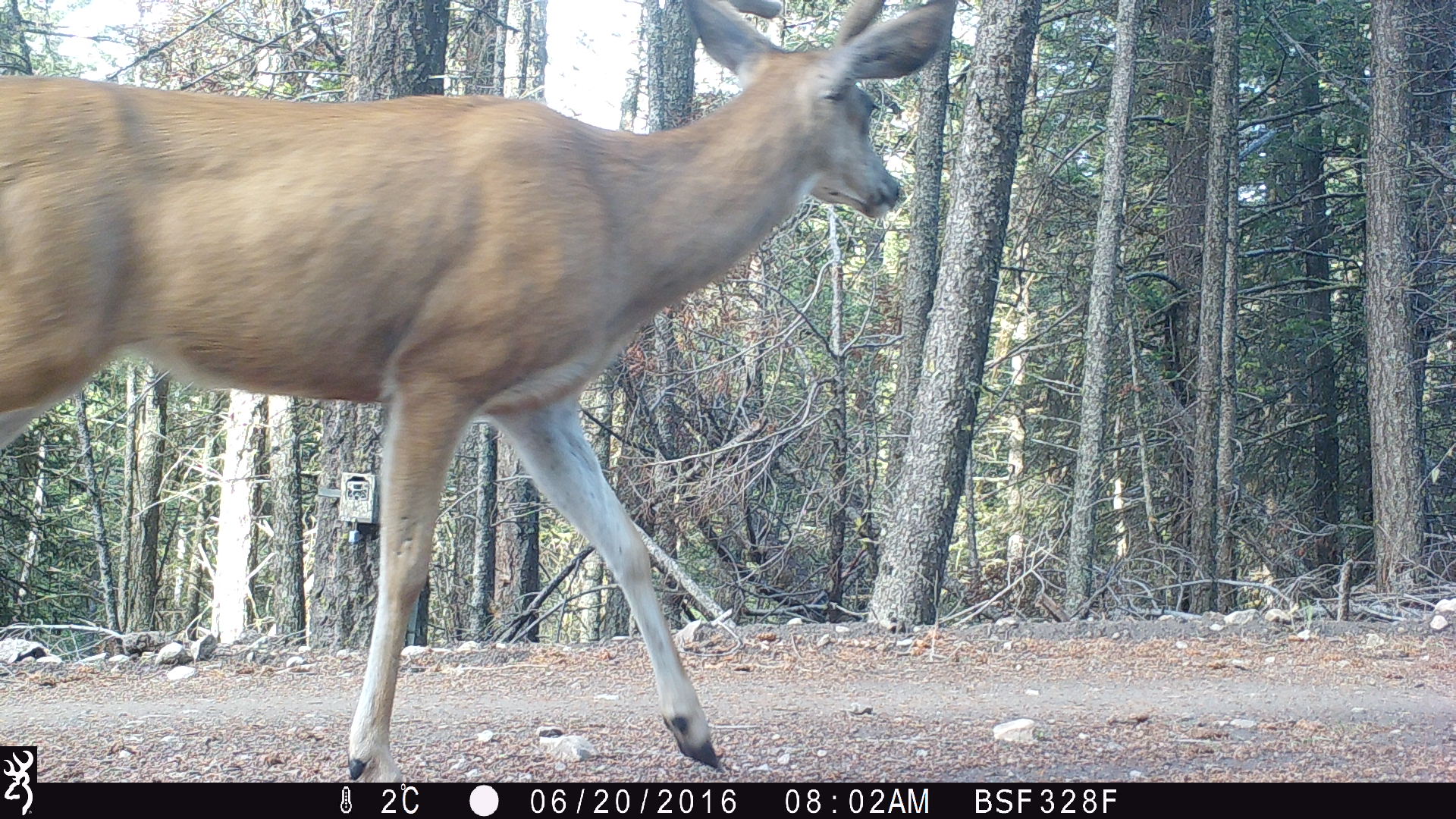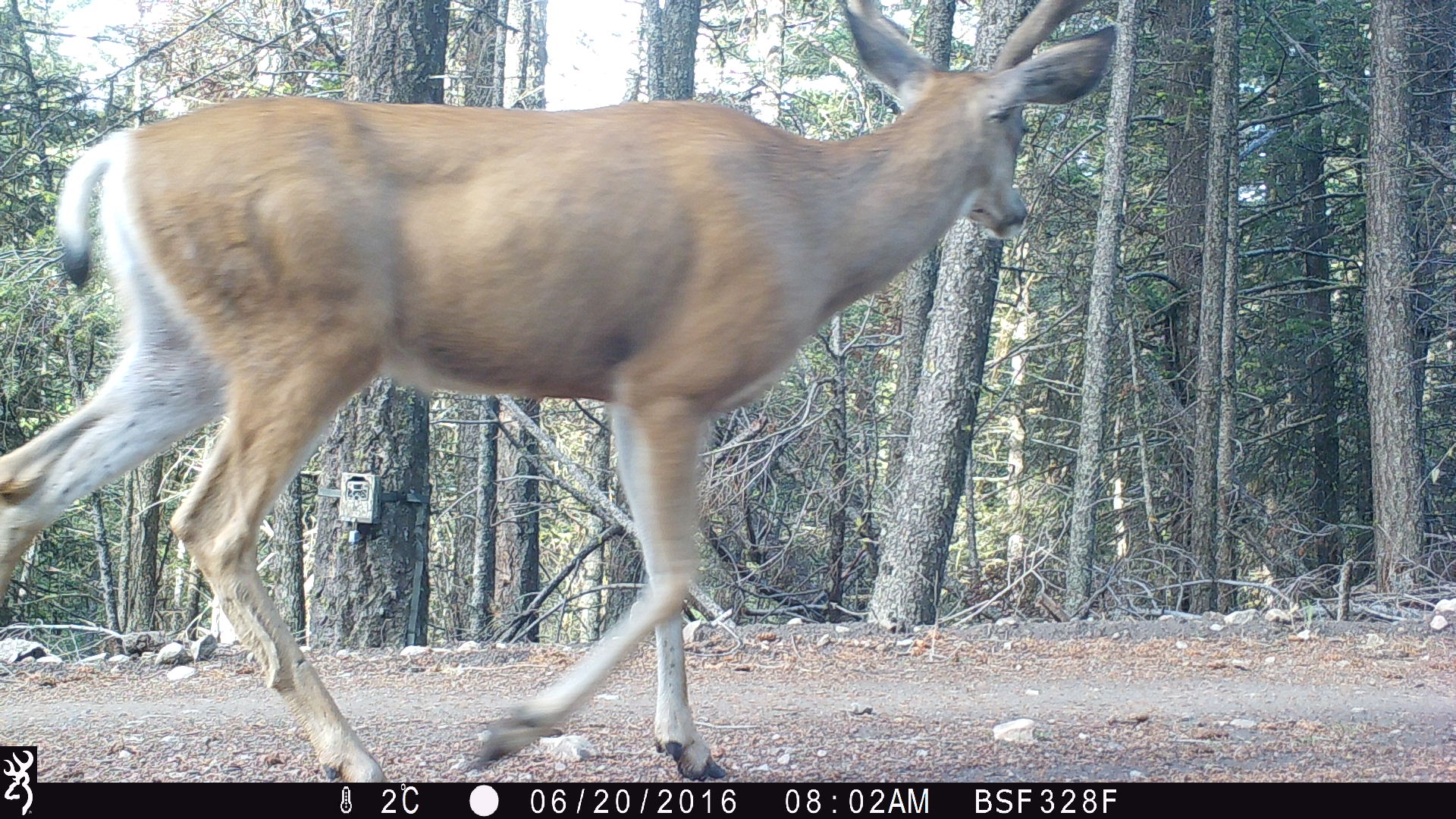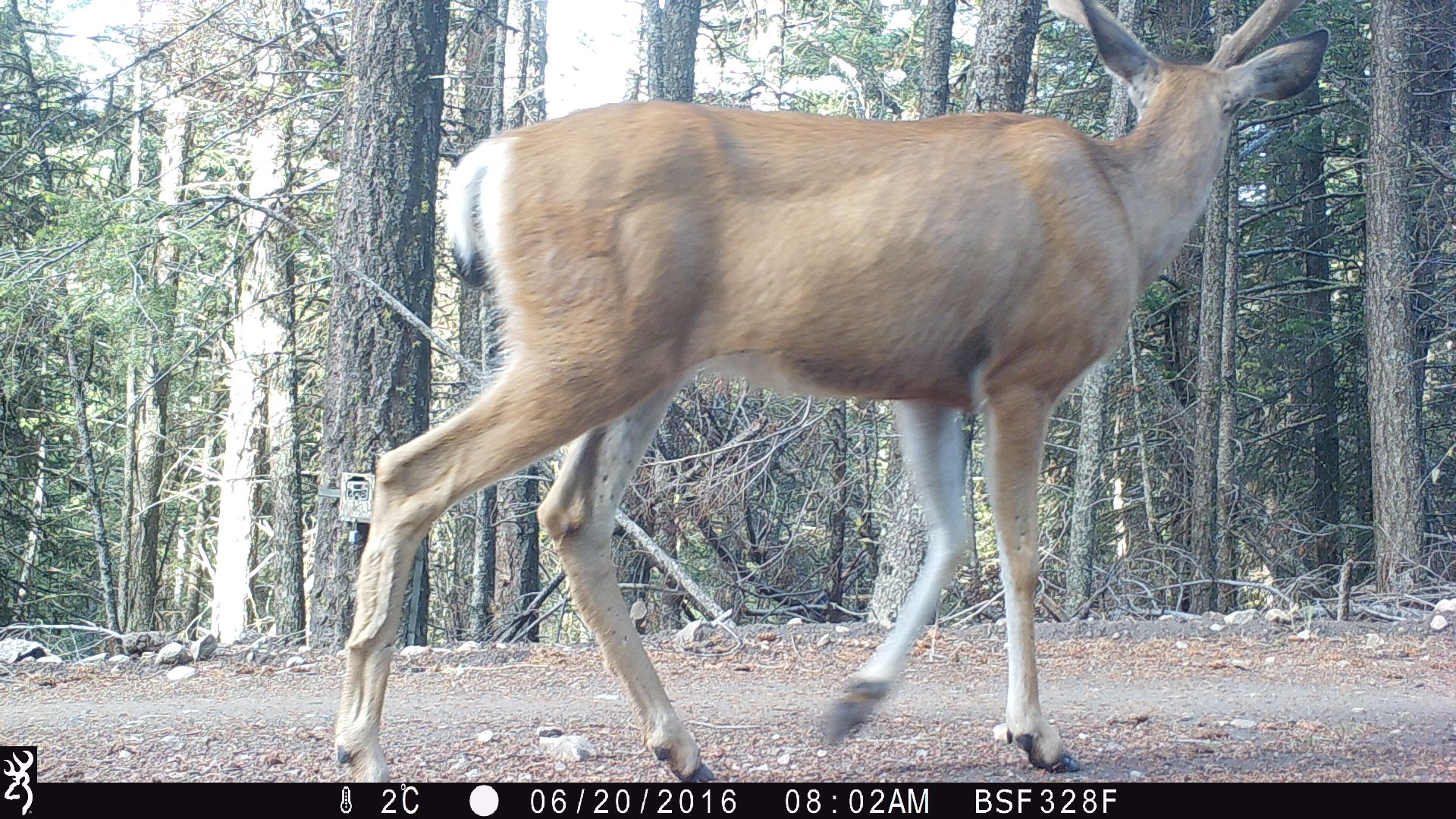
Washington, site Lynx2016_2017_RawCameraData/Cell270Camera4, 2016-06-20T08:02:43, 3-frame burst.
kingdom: Animalia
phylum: Chordata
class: Mammalia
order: Artiodactyla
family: Cervidae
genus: Odocoileus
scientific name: Odocoileus hemionus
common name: mule deer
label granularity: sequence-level